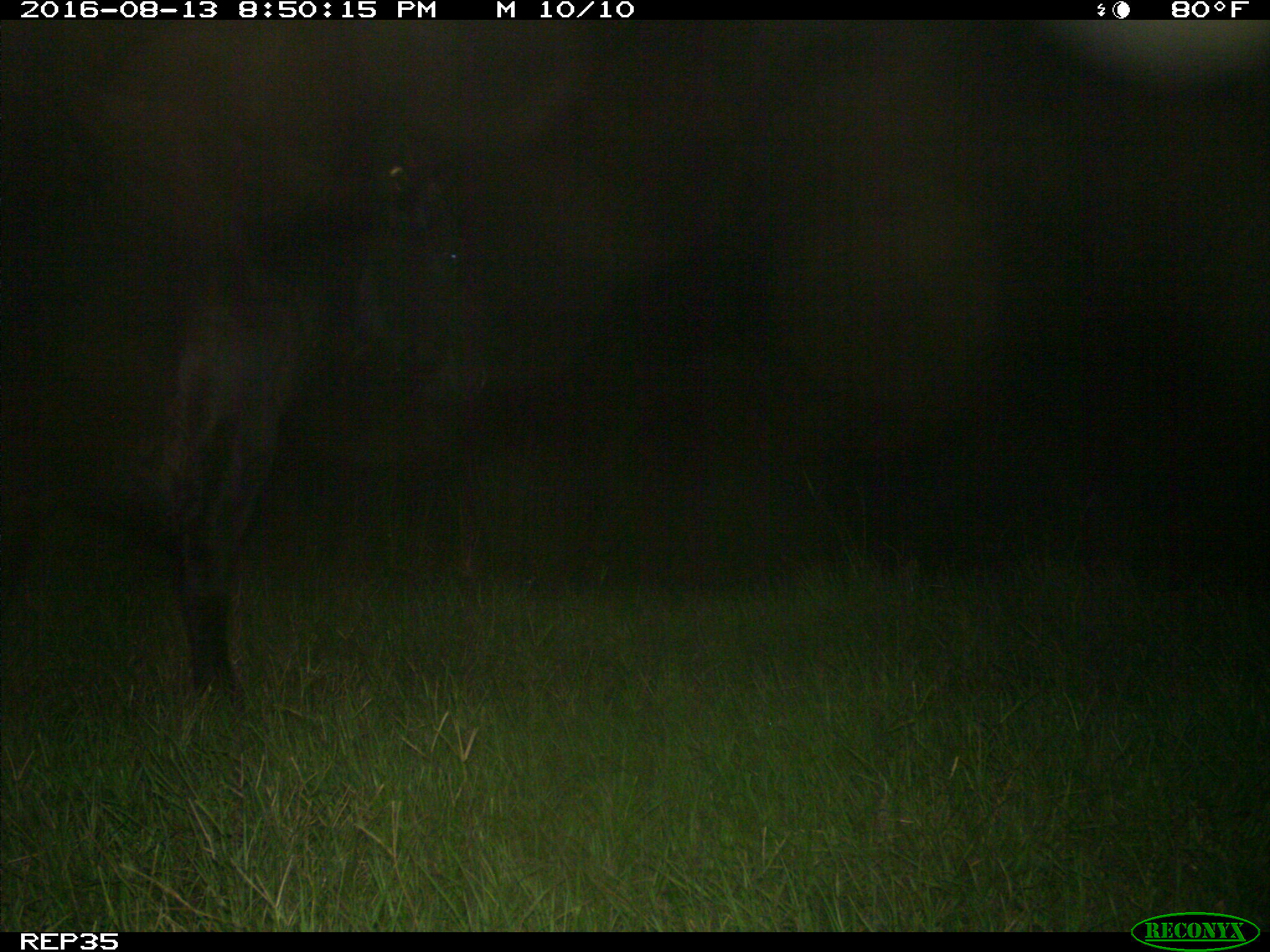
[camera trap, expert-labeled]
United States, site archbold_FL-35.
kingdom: Animalia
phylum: Chordata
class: Mammalia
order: Artiodactyla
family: Bovidae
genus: Bos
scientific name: Bos taurus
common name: domestic cow